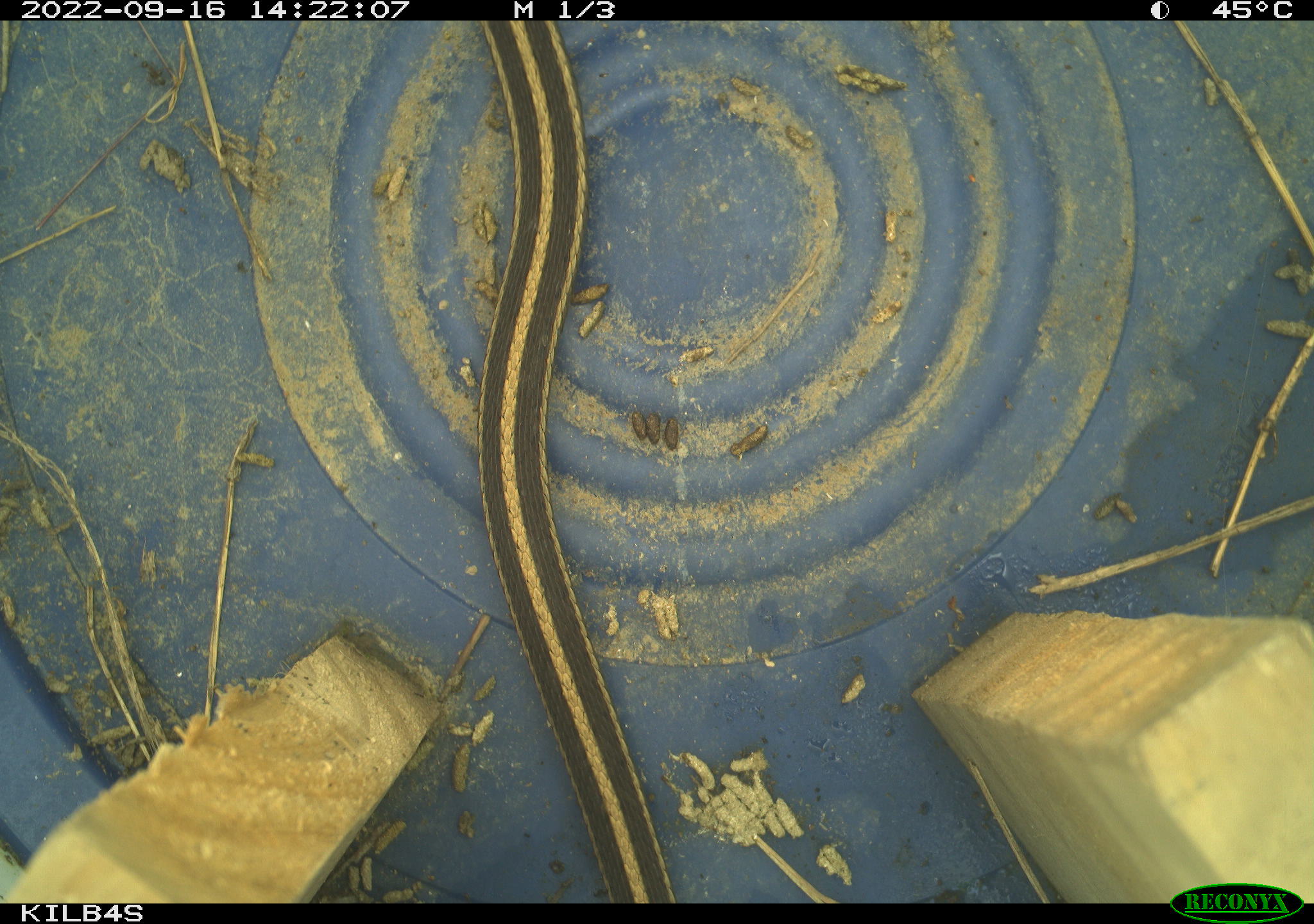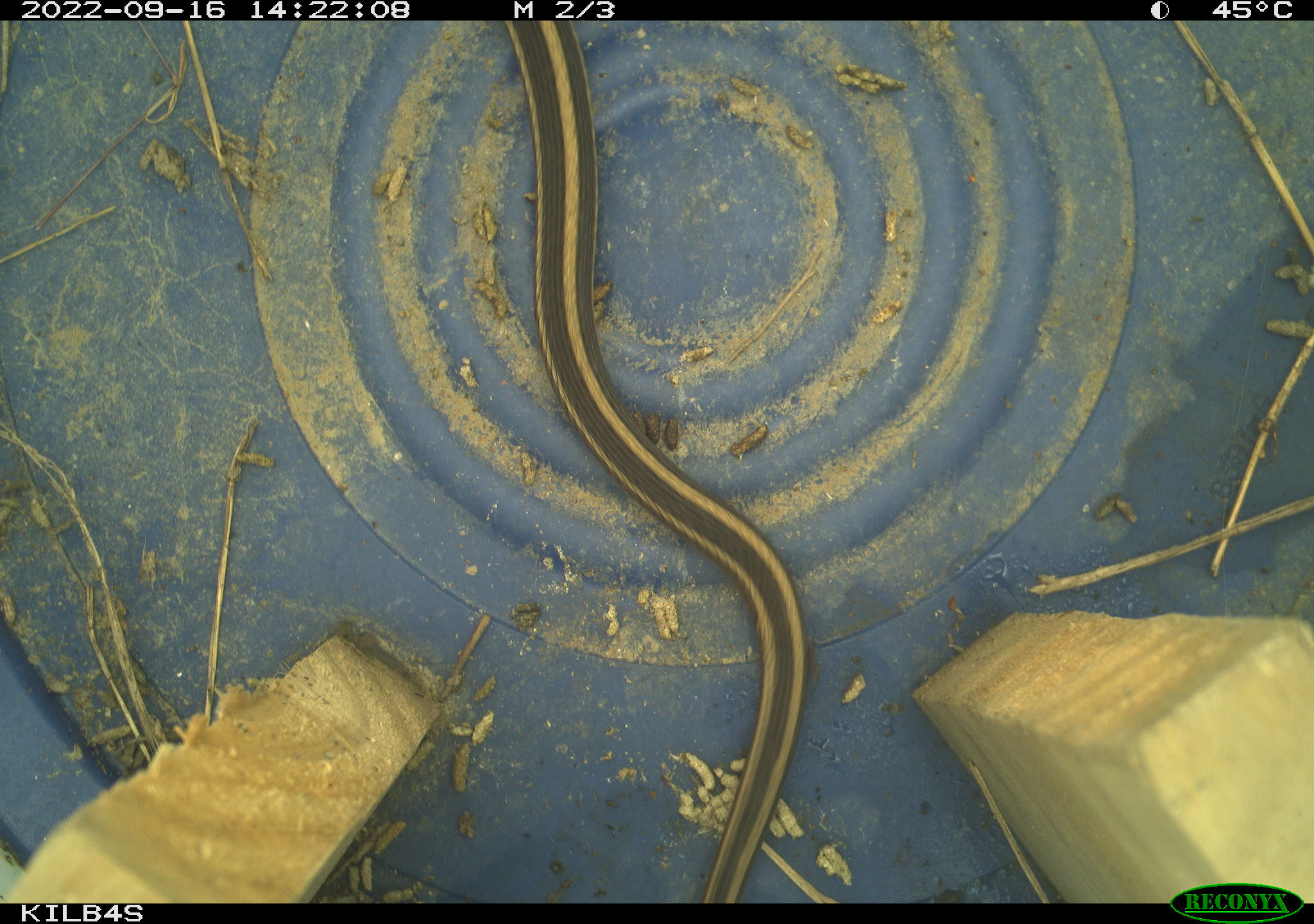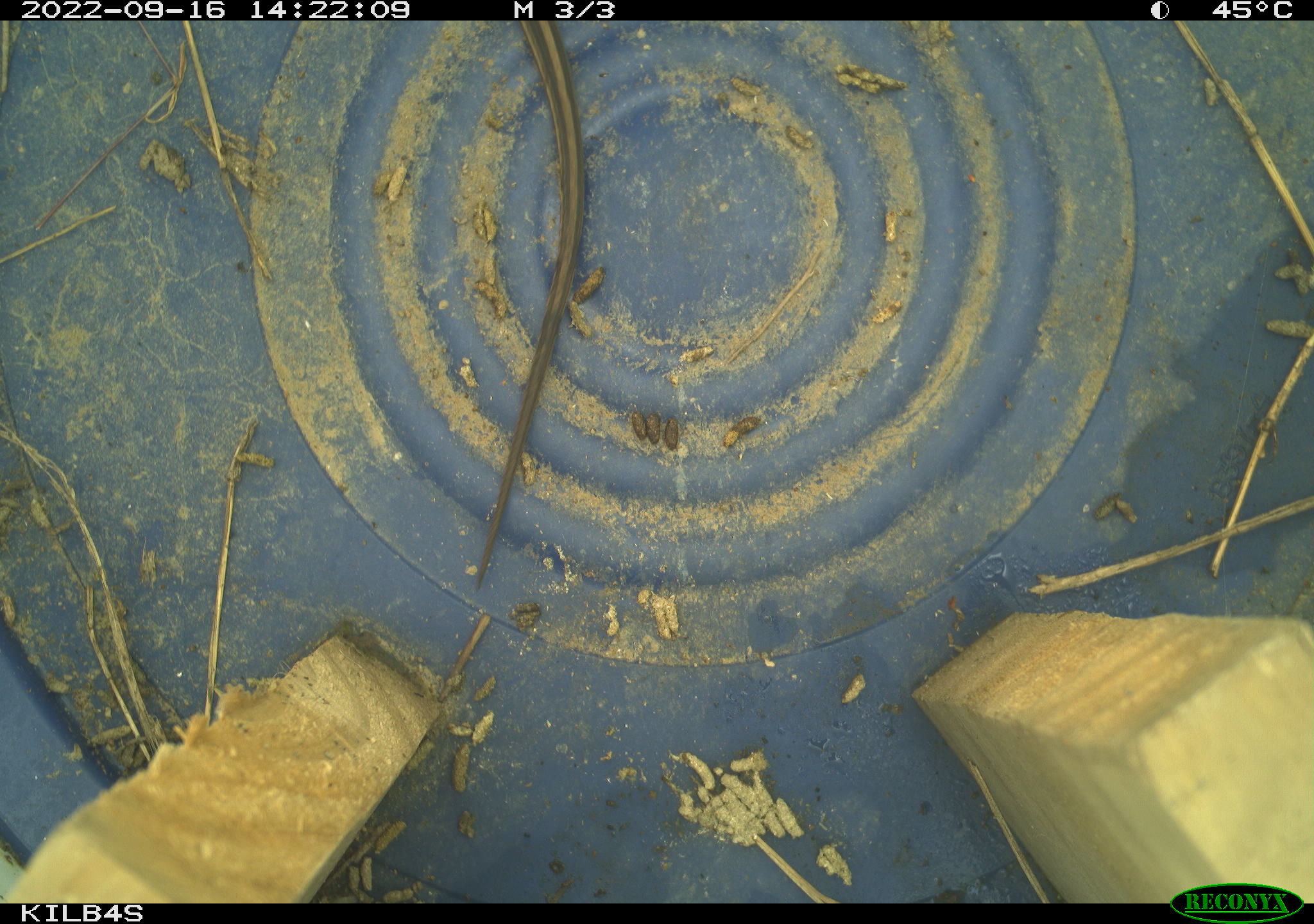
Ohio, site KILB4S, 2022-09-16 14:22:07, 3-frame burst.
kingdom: Animalia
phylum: Chordata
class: Reptilia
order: Squamata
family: Colubridae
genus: Thamnophis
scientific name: Thamnophis sirtalis sirtalis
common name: eastern gartersnake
Eastern gartersnake (Thamnophis sirtalis sirtalis).